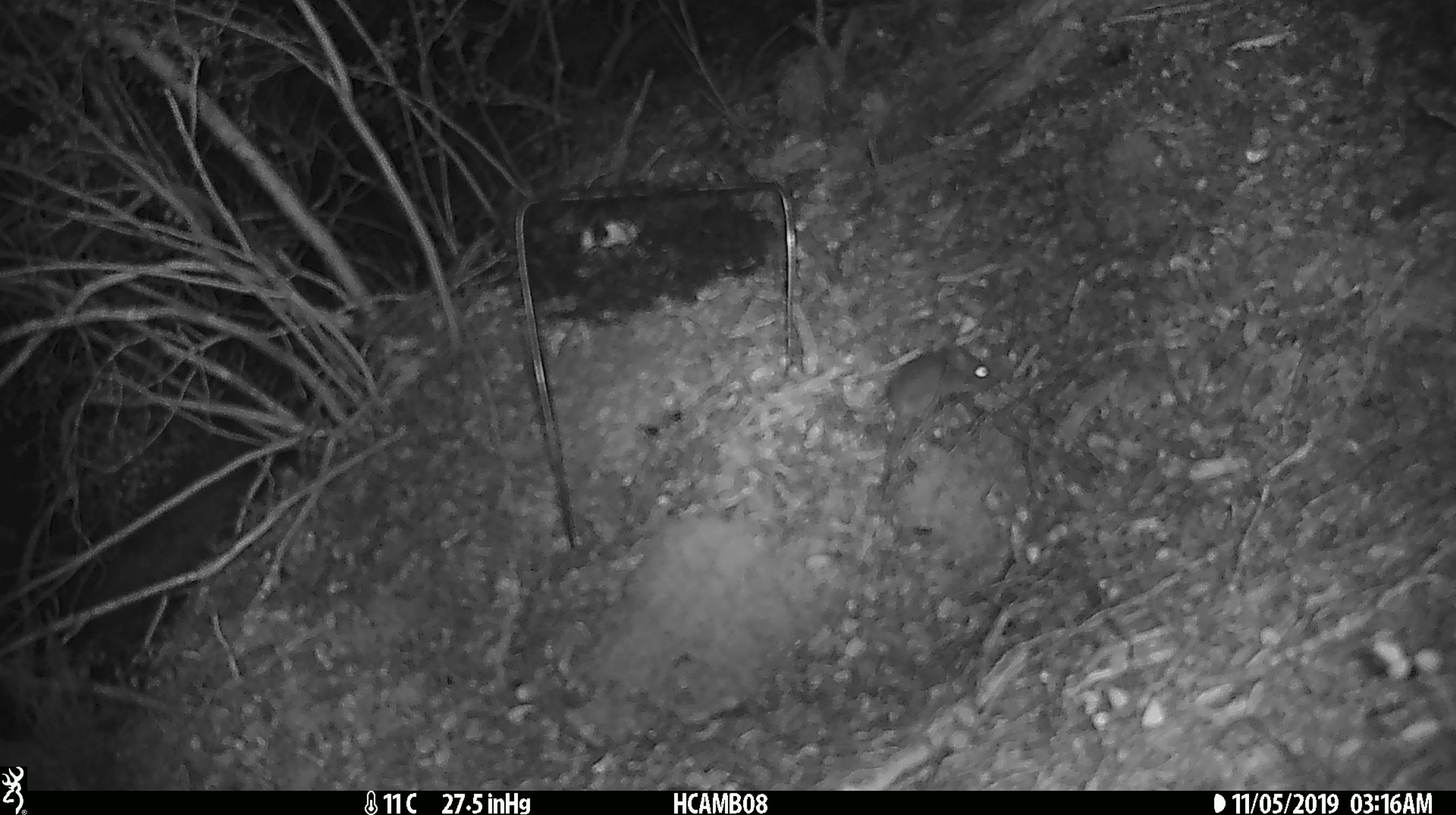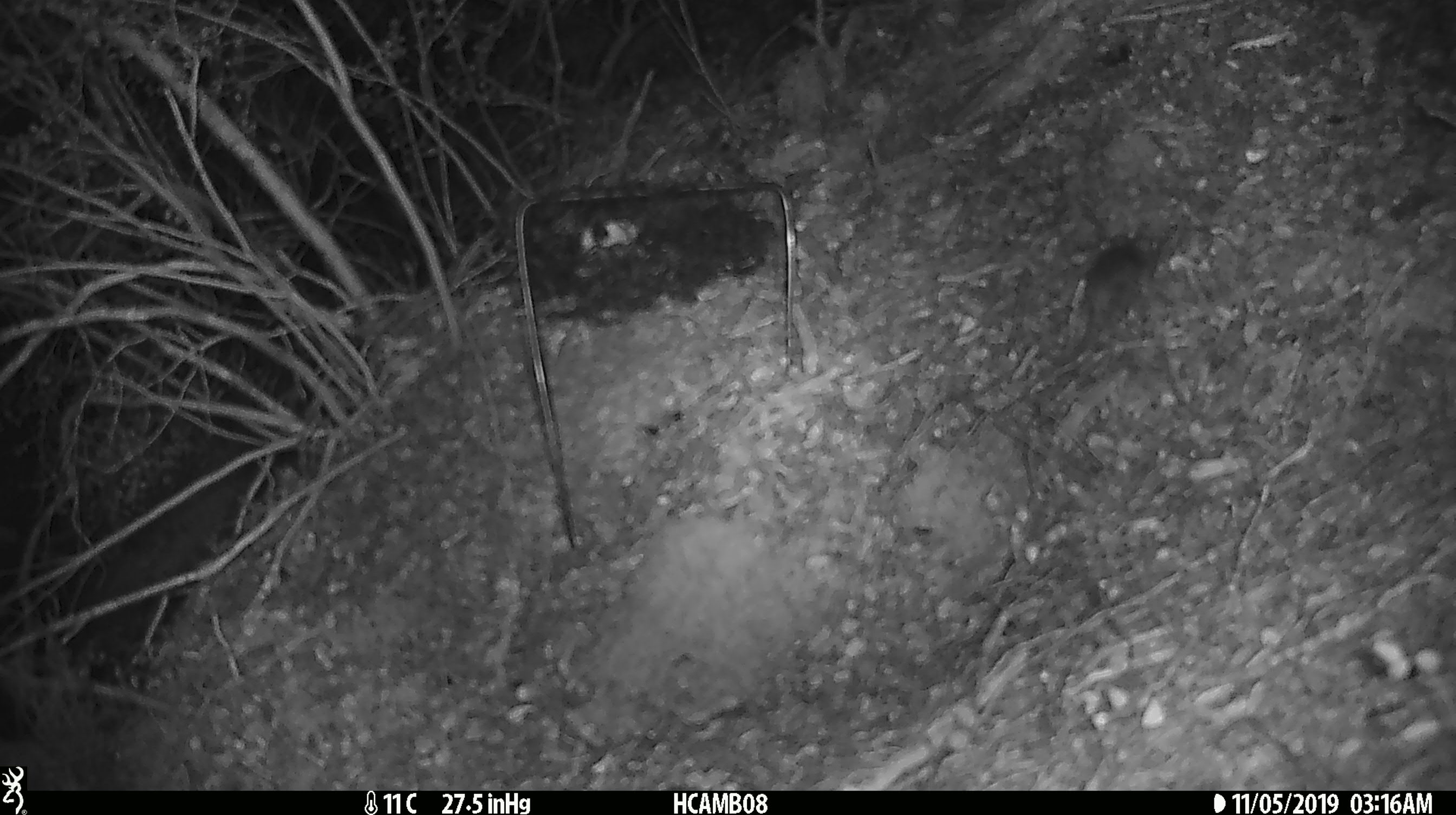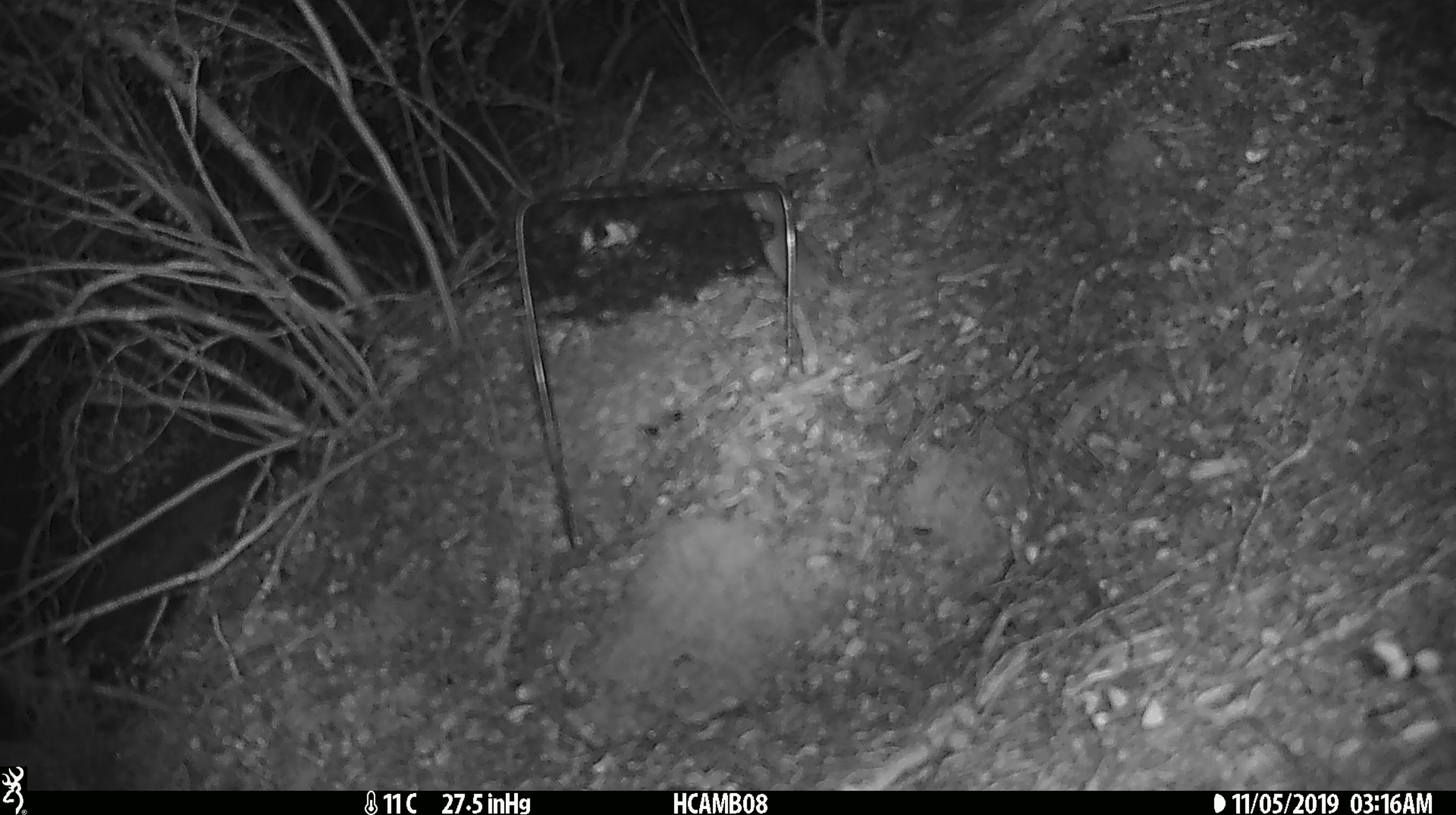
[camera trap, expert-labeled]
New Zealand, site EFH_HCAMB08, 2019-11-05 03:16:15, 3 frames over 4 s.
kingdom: Animalia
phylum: Chordata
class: Mammalia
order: Rodentia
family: Muridae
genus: Mus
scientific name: Mus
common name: mouse